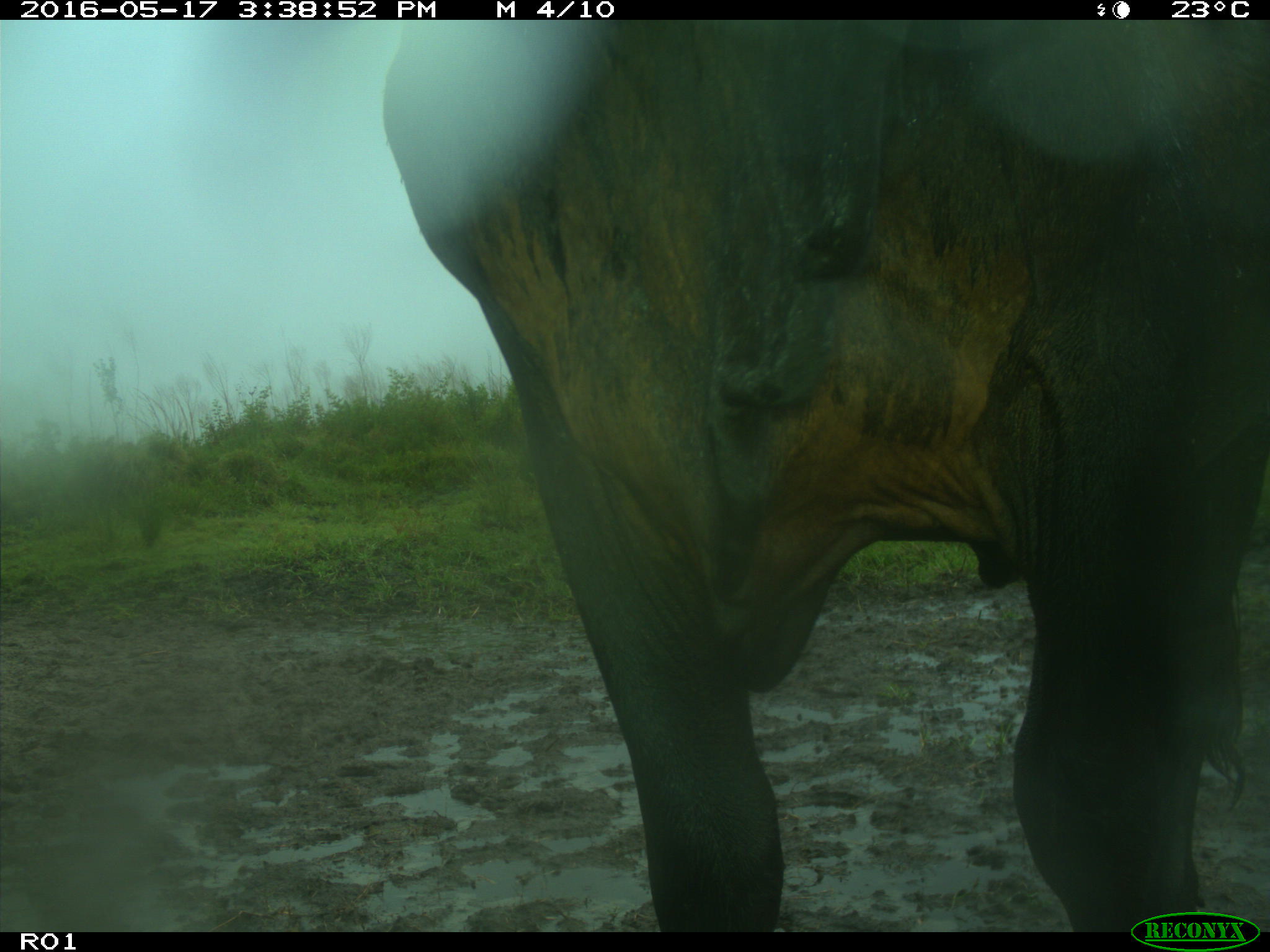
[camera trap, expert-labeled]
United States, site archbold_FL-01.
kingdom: Animalia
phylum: Chordata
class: Mammalia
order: Artiodactyla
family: Bovidae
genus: Bos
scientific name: Bos taurus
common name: domestic cow